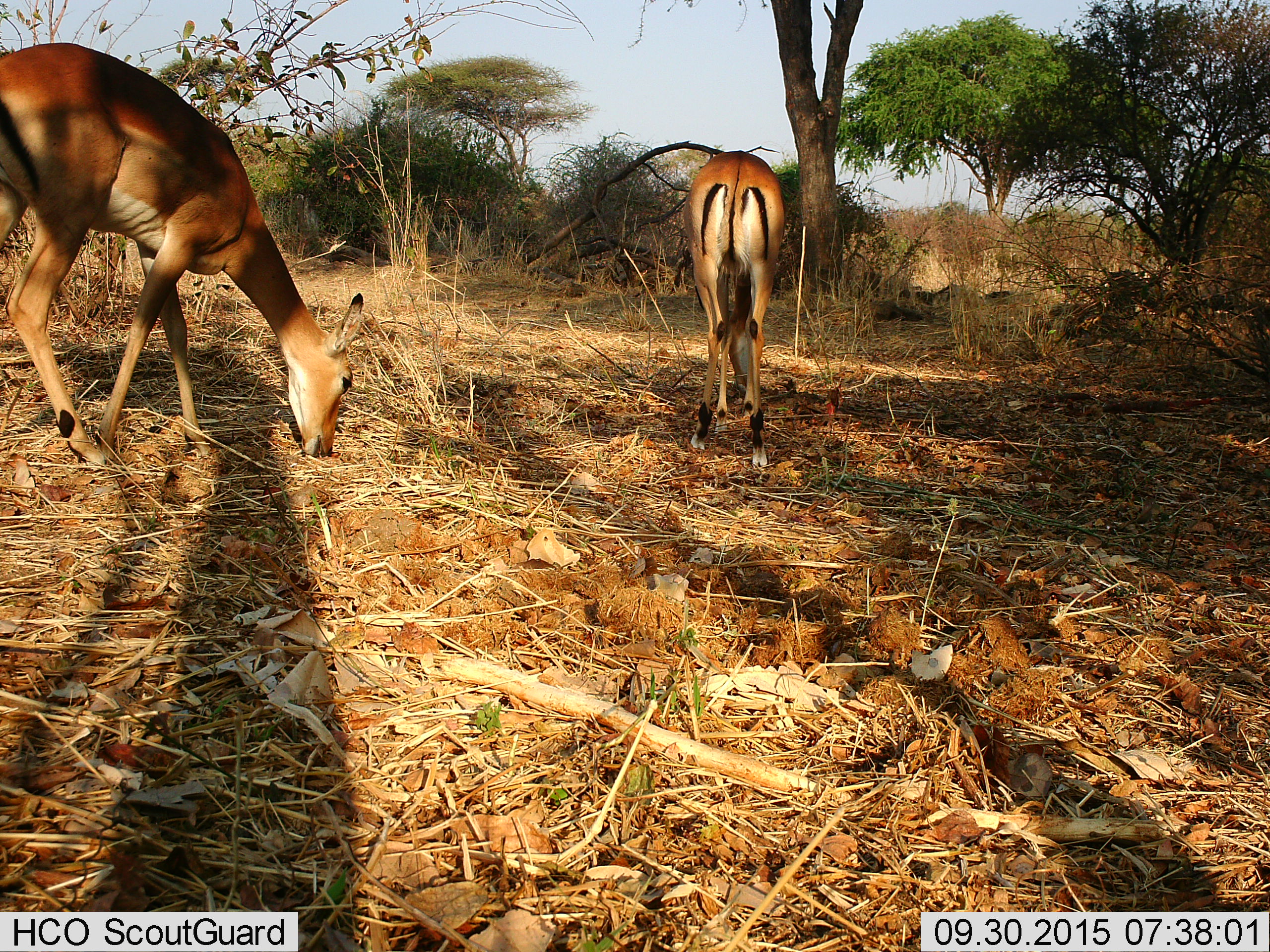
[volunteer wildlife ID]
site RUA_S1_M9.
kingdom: Animalia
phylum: Chordata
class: Mammalia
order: Artiodactyla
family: Bovidae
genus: Aepyceros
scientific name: Aepyceros melampus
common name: impala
Impala (Aepyceros melampus), count 2. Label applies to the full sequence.